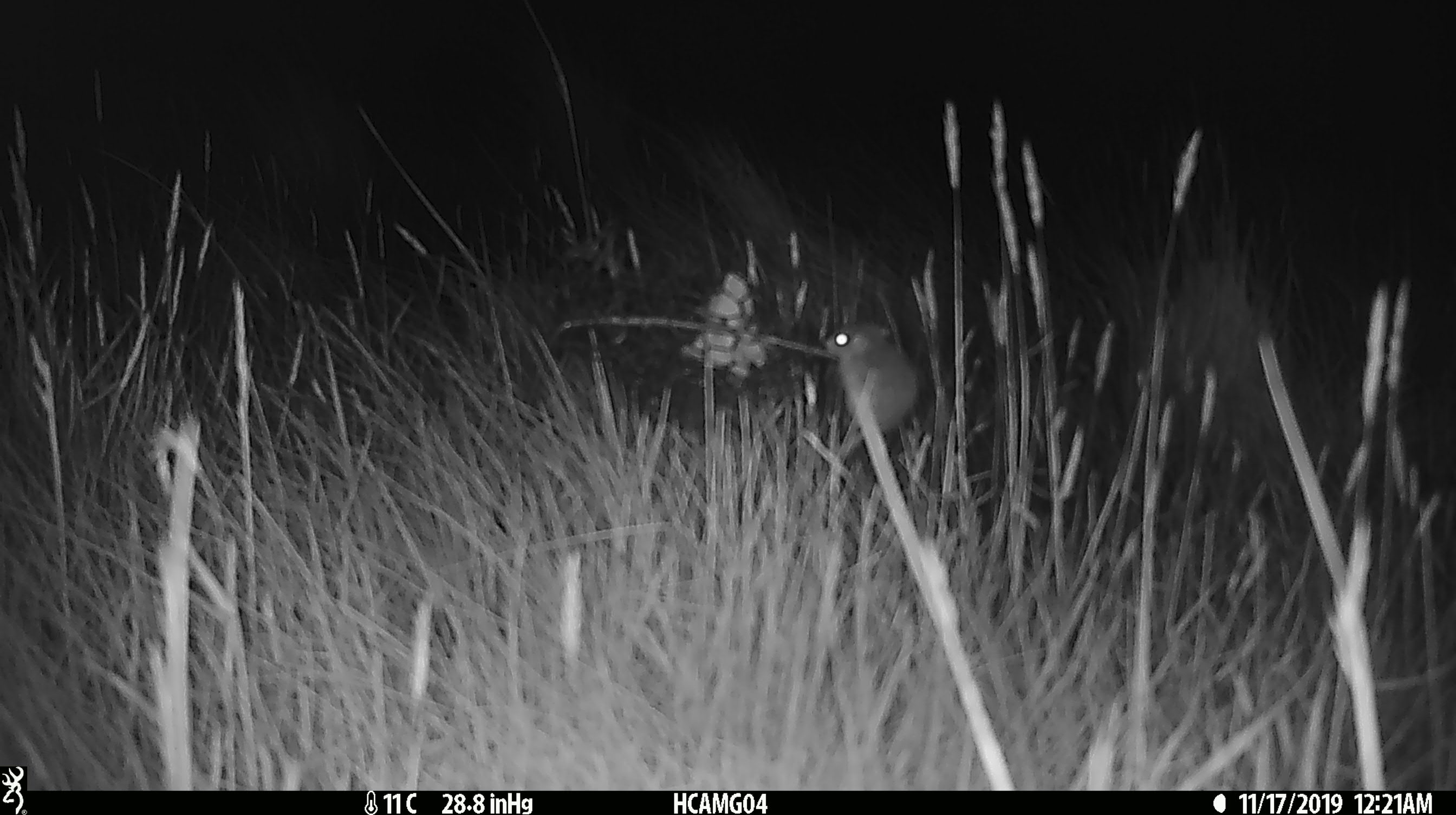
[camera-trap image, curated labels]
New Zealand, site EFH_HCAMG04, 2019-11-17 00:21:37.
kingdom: Animalia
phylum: Chordata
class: Mammalia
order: Rodentia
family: Muridae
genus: Mus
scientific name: Mus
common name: mouse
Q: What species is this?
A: Mouse (Mus).